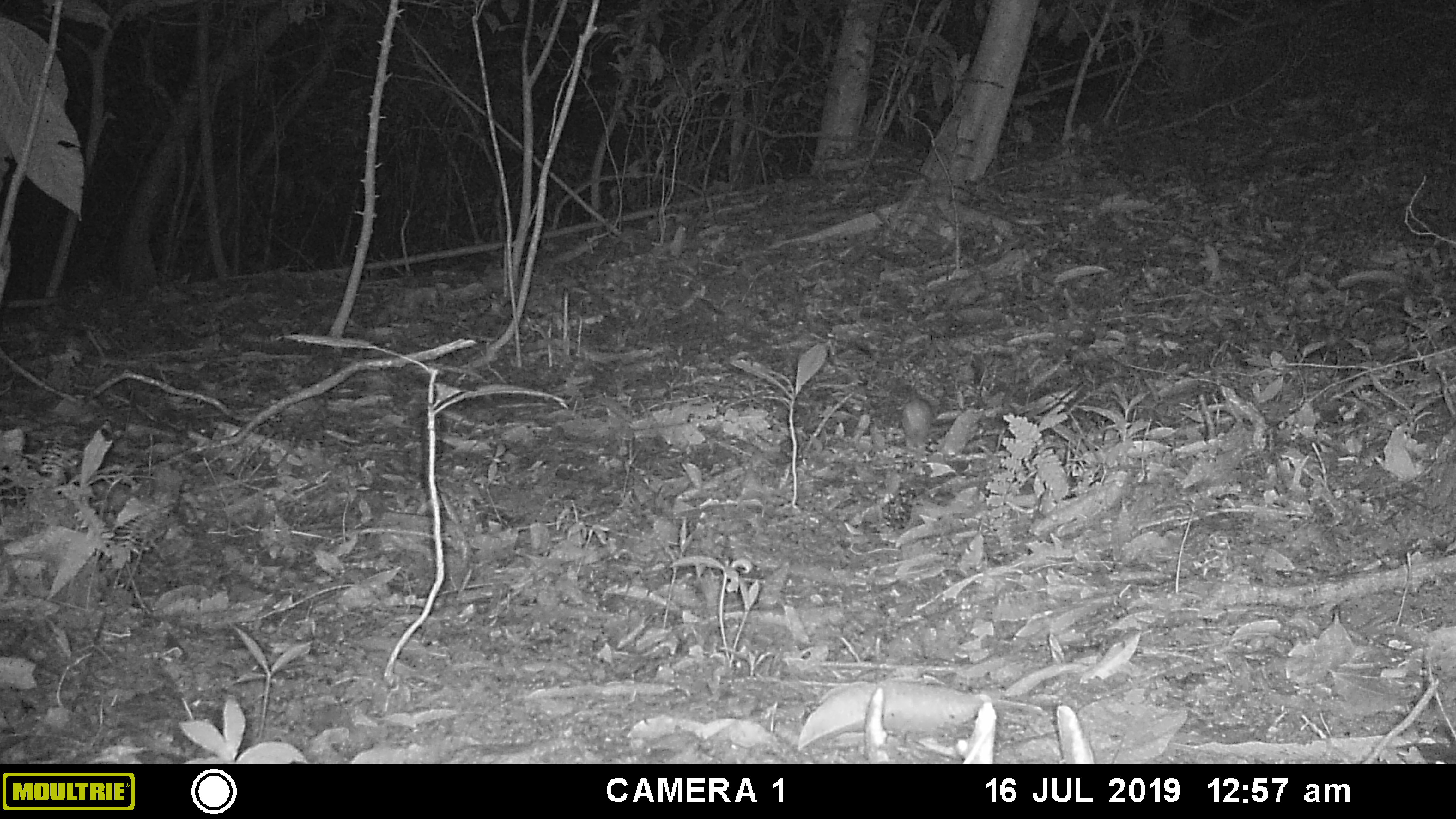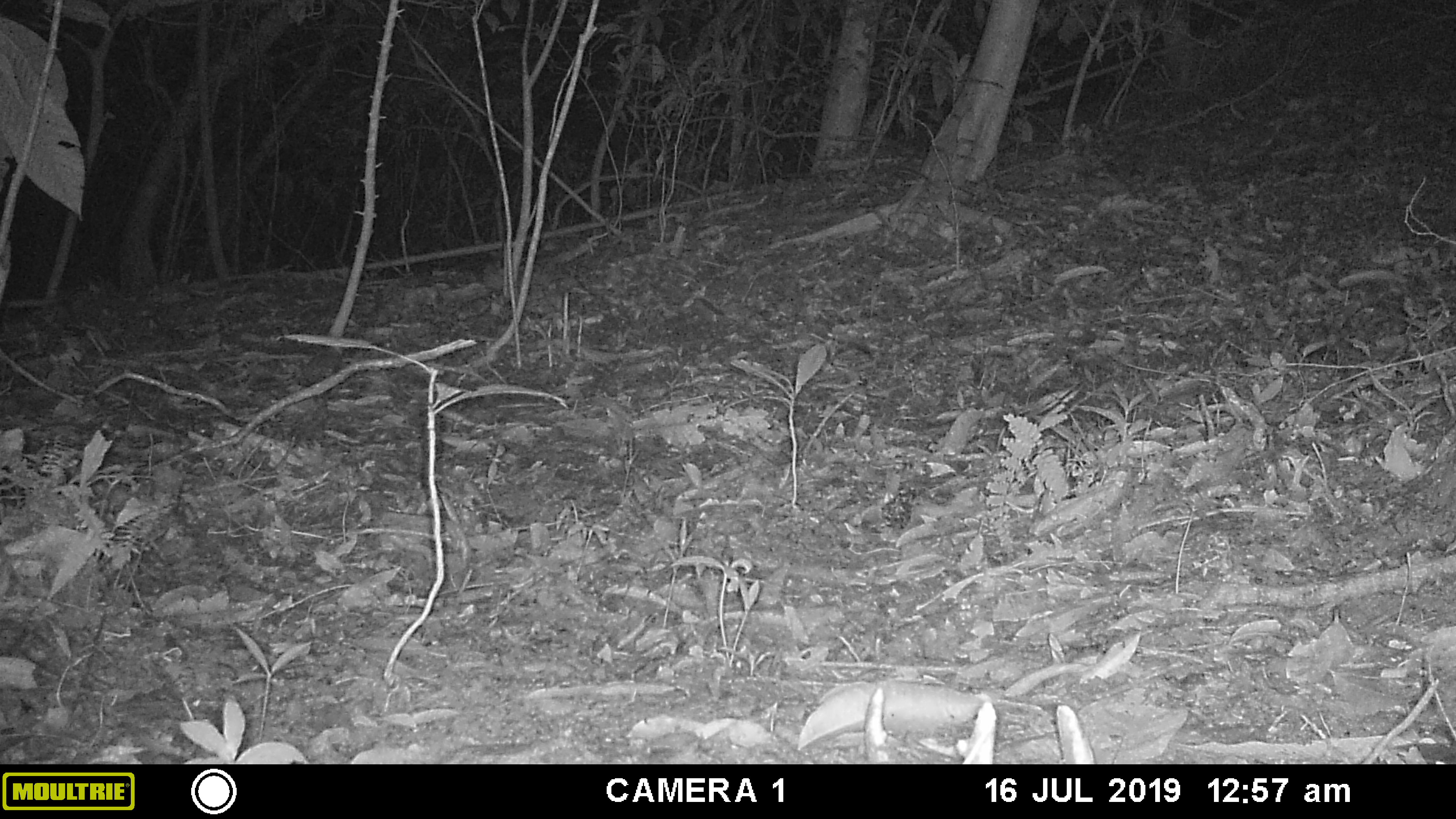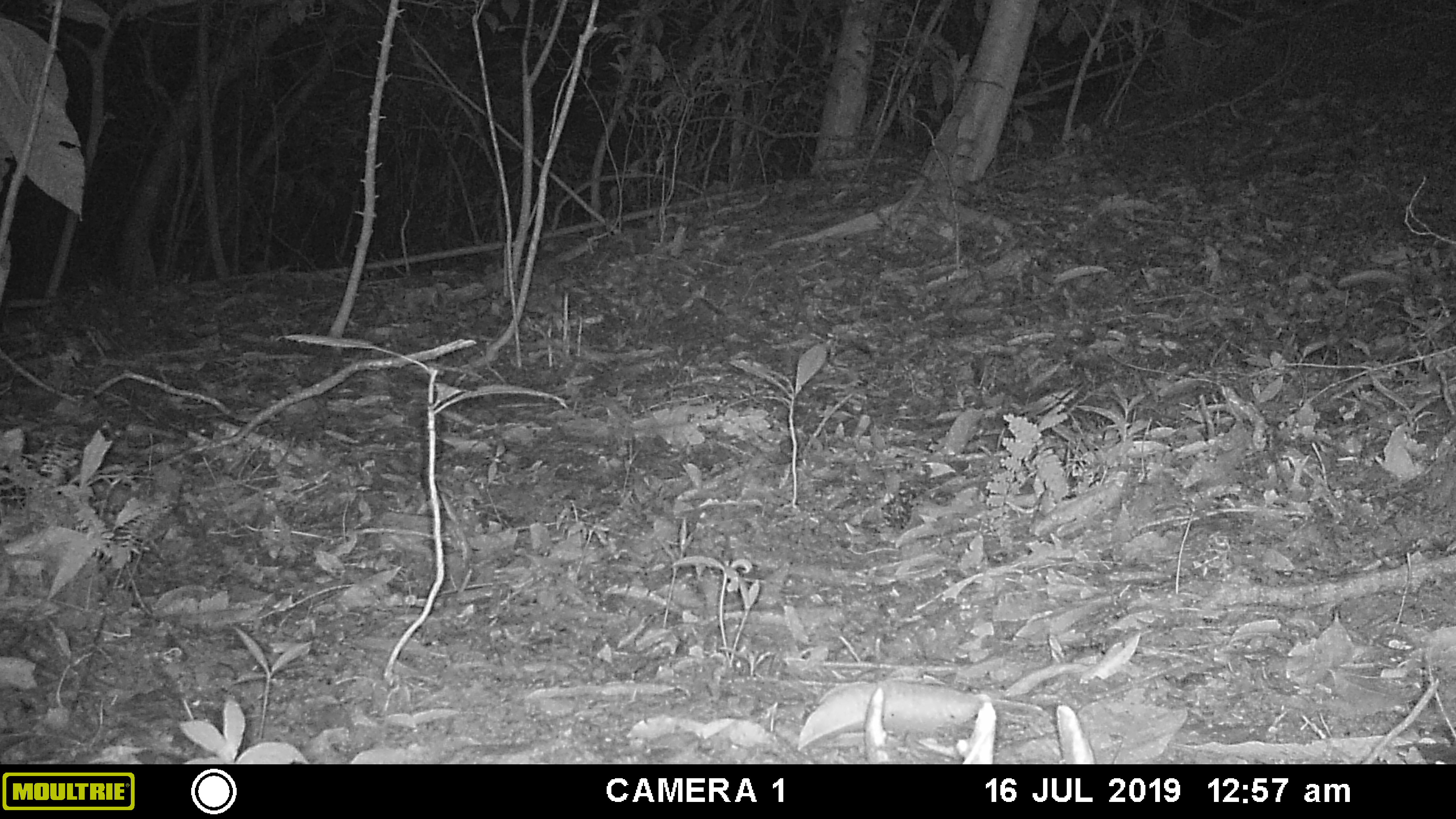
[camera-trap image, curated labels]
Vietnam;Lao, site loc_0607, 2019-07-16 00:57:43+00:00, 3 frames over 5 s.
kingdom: Animalia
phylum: Chordata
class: Mammalia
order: Rodentia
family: Muridae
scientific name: Muridae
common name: old-world mice and rats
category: unidentified murid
Unidentified murid (old-world mice and rats) (Muridae). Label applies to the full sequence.